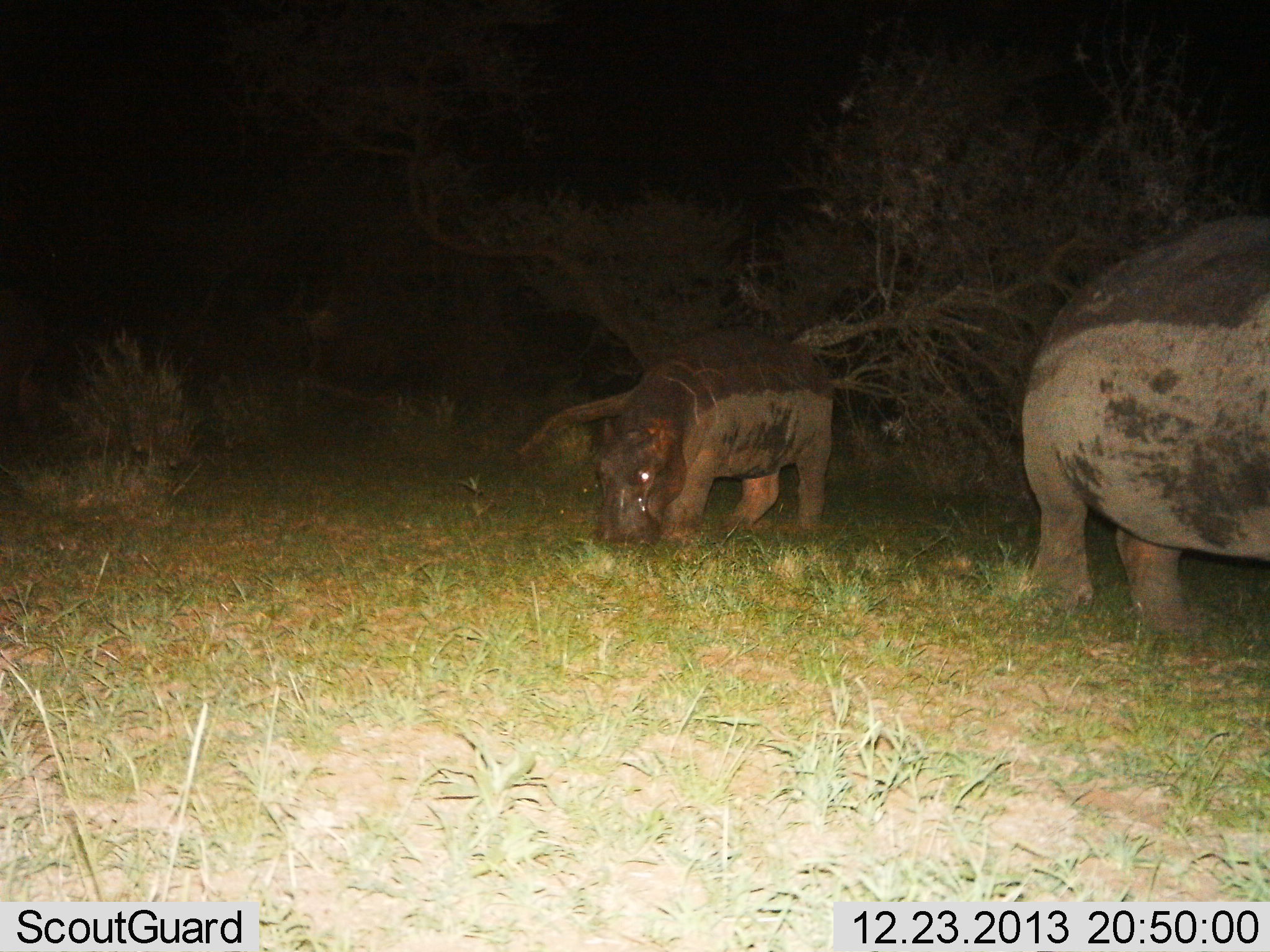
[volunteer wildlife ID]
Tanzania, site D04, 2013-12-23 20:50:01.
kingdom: Animalia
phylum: Chordata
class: Mammalia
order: Artiodactyla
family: Hippopotamidae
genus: Hippopotamus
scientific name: Hippopotamus amphibius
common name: hippopotamus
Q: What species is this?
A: Hippopotamus (Hippopotamus amphibius).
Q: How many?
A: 2.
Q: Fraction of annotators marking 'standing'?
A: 50%.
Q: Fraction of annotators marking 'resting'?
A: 0%.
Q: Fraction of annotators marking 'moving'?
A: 10%.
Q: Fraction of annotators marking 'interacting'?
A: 0%.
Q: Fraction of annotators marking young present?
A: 0%.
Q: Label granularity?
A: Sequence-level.